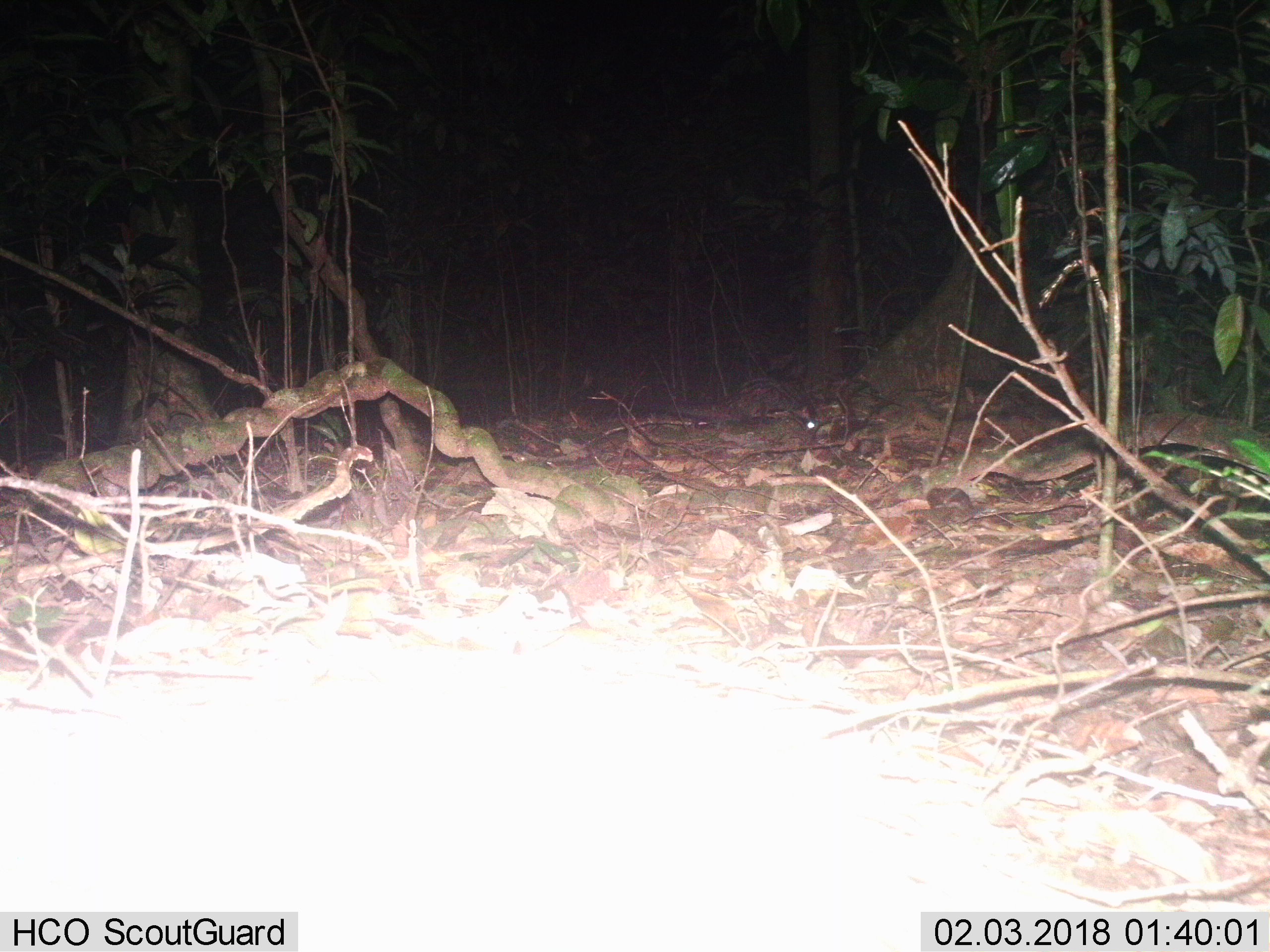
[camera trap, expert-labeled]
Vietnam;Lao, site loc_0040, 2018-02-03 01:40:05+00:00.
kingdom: Animalia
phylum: Chordata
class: Mammalia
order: Carnivora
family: Viverridae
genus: Paradoxurus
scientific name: Paradoxurus hermaphroditus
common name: common palm civet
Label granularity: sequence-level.